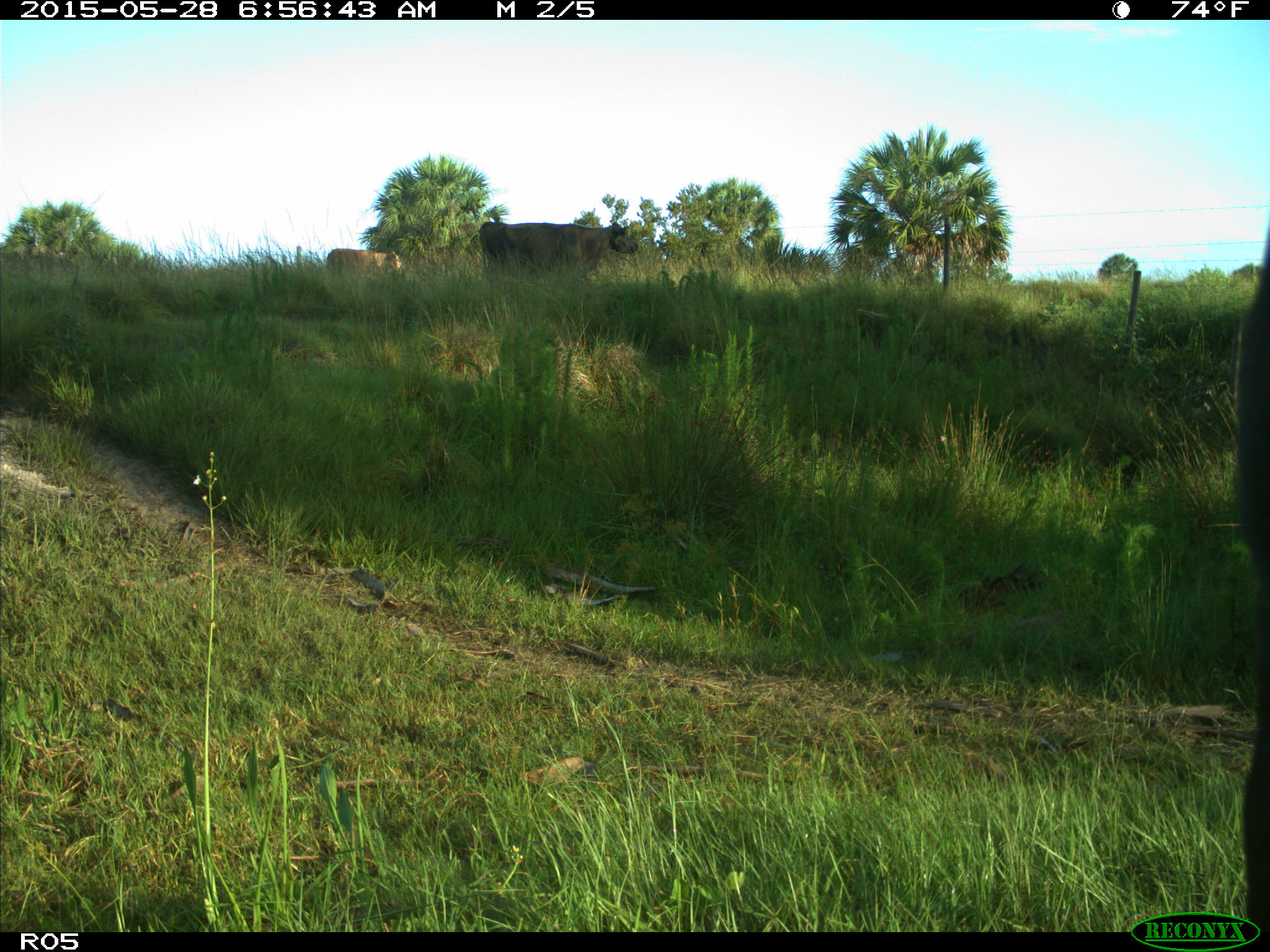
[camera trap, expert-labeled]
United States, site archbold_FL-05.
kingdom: Animalia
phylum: Chordata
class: Mammalia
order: Artiodactyla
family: Bovidae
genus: Bos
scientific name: Bos taurus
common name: domestic cow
Bos taurus (domestic cow).